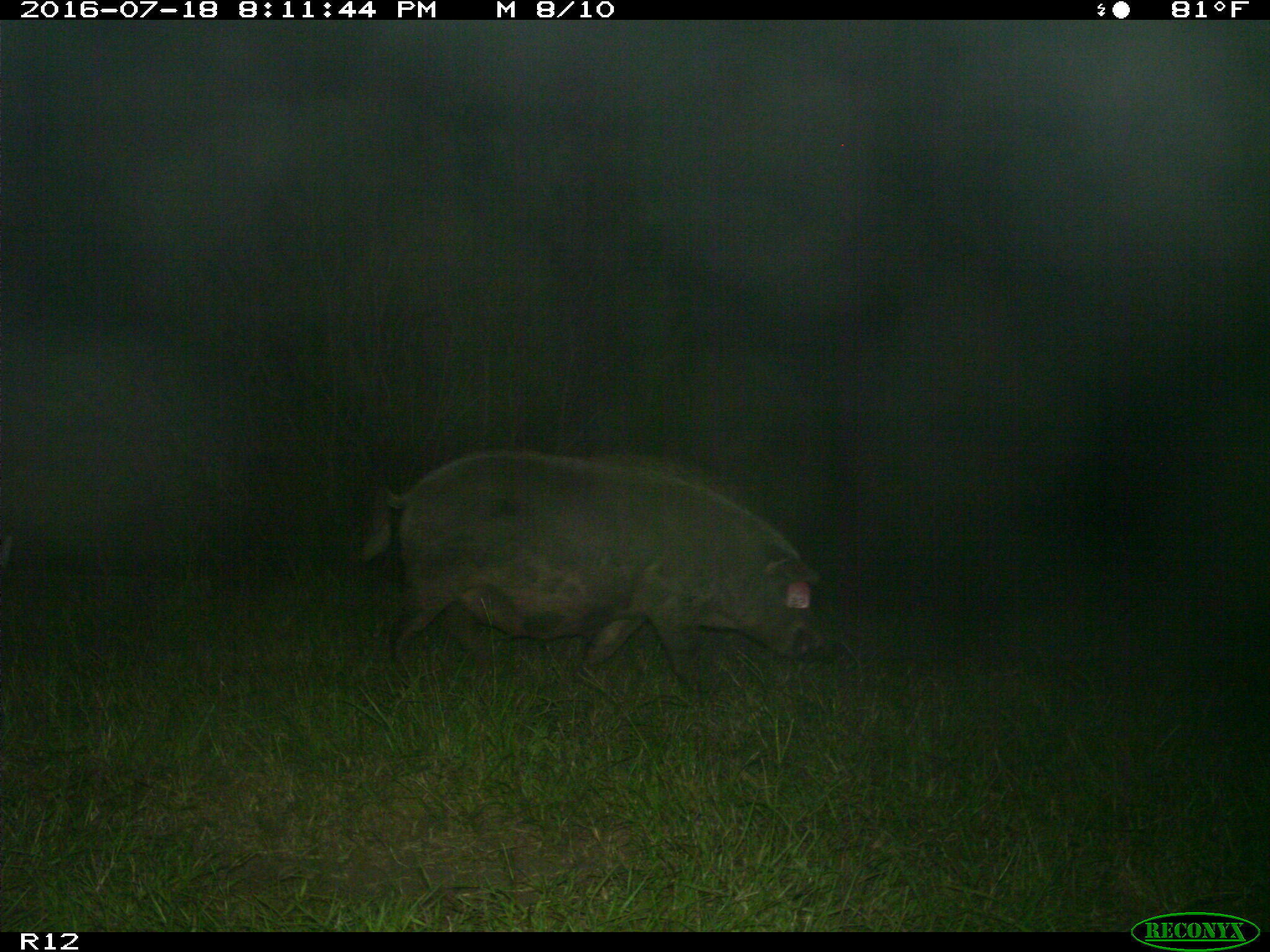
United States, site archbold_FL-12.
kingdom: Animalia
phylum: Chordata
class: Mammalia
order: Artiodactyla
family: Suidae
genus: Sus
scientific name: Sus scrofa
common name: wild boar